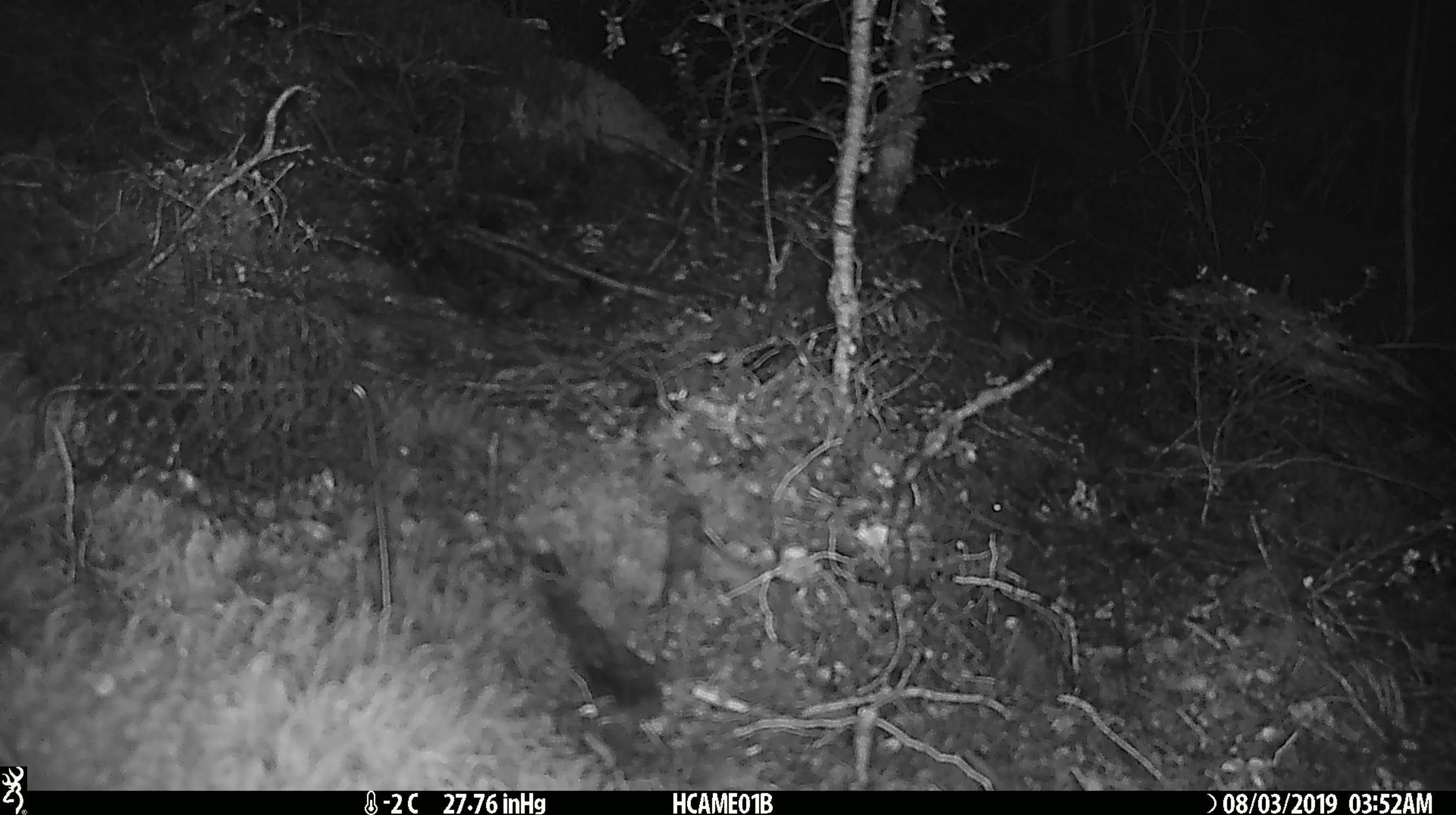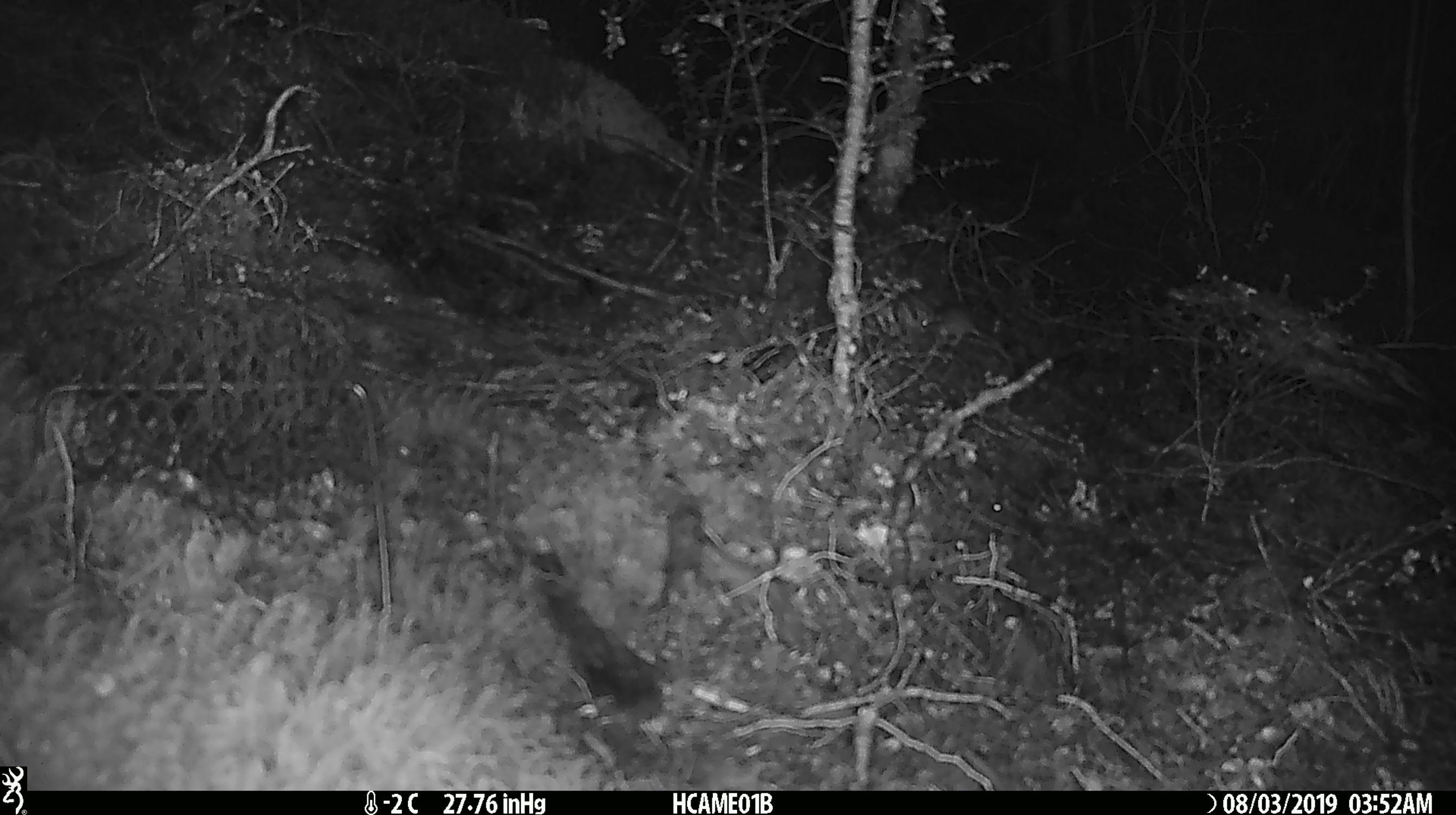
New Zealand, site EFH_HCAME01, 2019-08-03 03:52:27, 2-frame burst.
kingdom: Animalia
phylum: Chordata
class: Mammalia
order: Rodentia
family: Muridae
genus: Mus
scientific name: Mus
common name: mouse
Mouse (Mus).